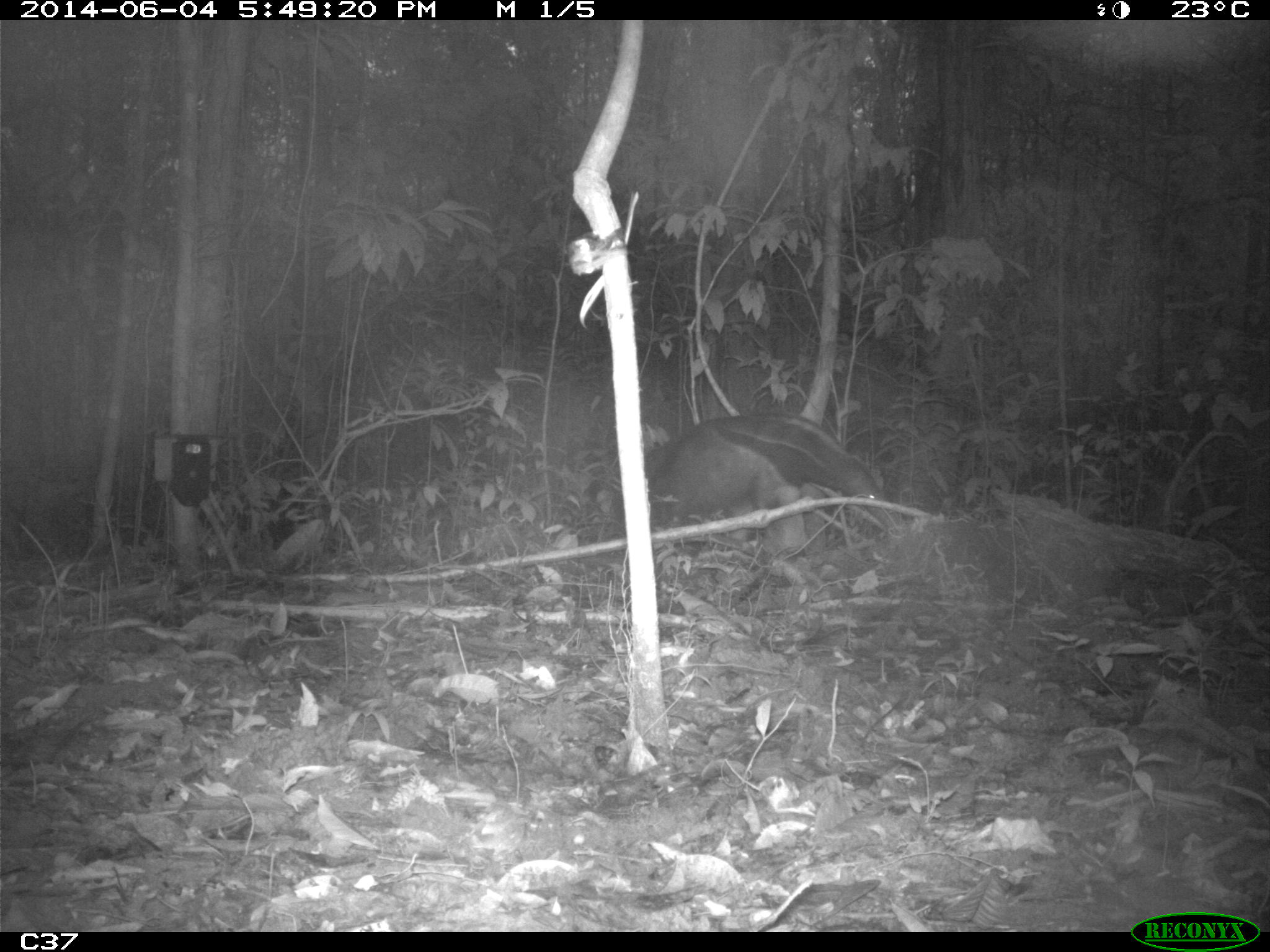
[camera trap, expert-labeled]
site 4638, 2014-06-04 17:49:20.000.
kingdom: Animalia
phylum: Chordata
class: Mammalia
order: Pilosa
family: Myrmecophagidae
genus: Myrmecophaga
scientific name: Myrmecophaga tridactyla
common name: giant anteater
Myrmecophaga tridactyla (giant anteater), count 1, age adult.